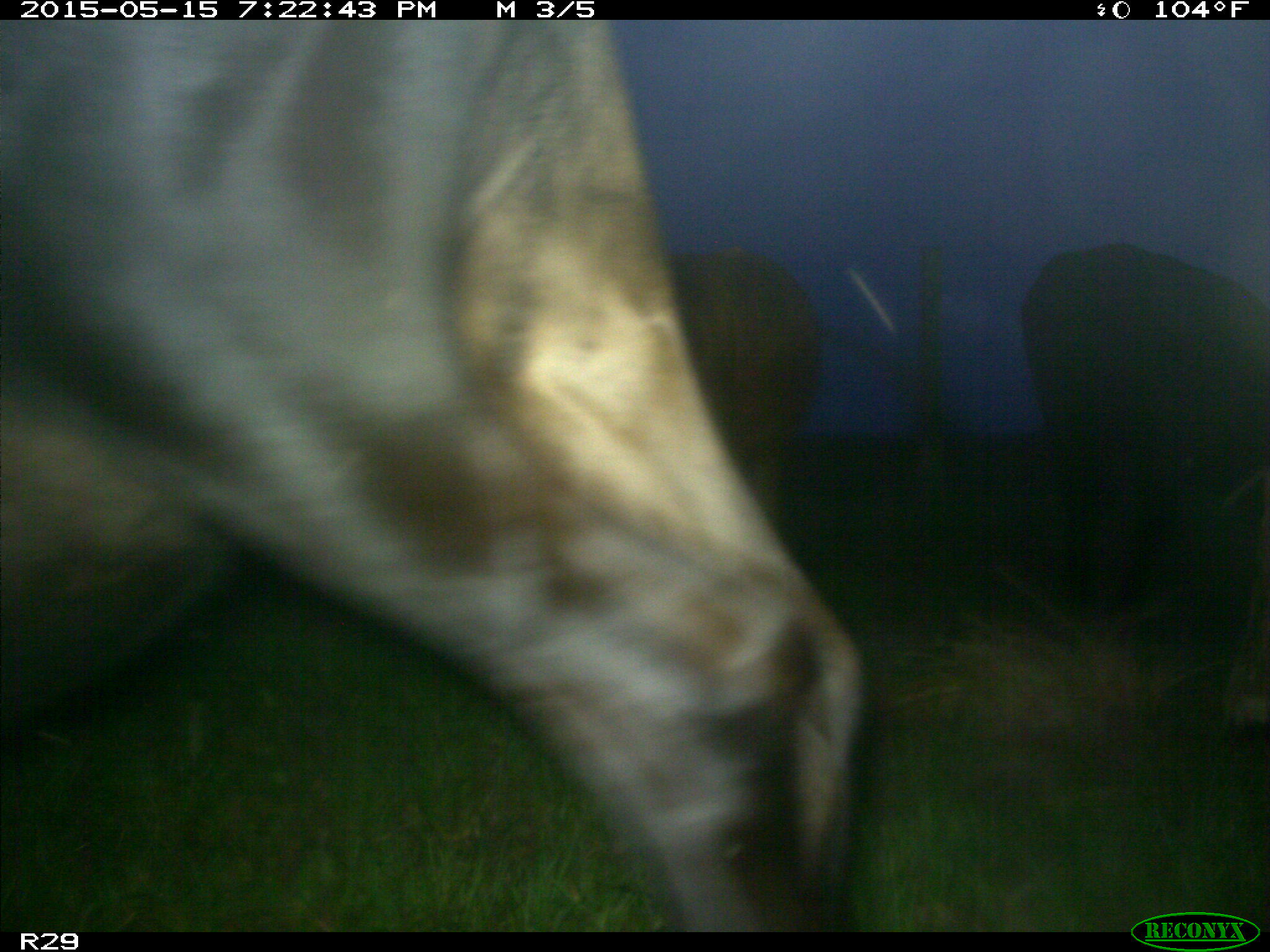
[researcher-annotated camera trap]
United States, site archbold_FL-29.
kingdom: Animalia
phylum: Chordata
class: Mammalia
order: Artiodactyla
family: Bovidae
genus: Bos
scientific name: Bos taurus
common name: domestic cow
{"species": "Bos taurus (domestic cow)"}